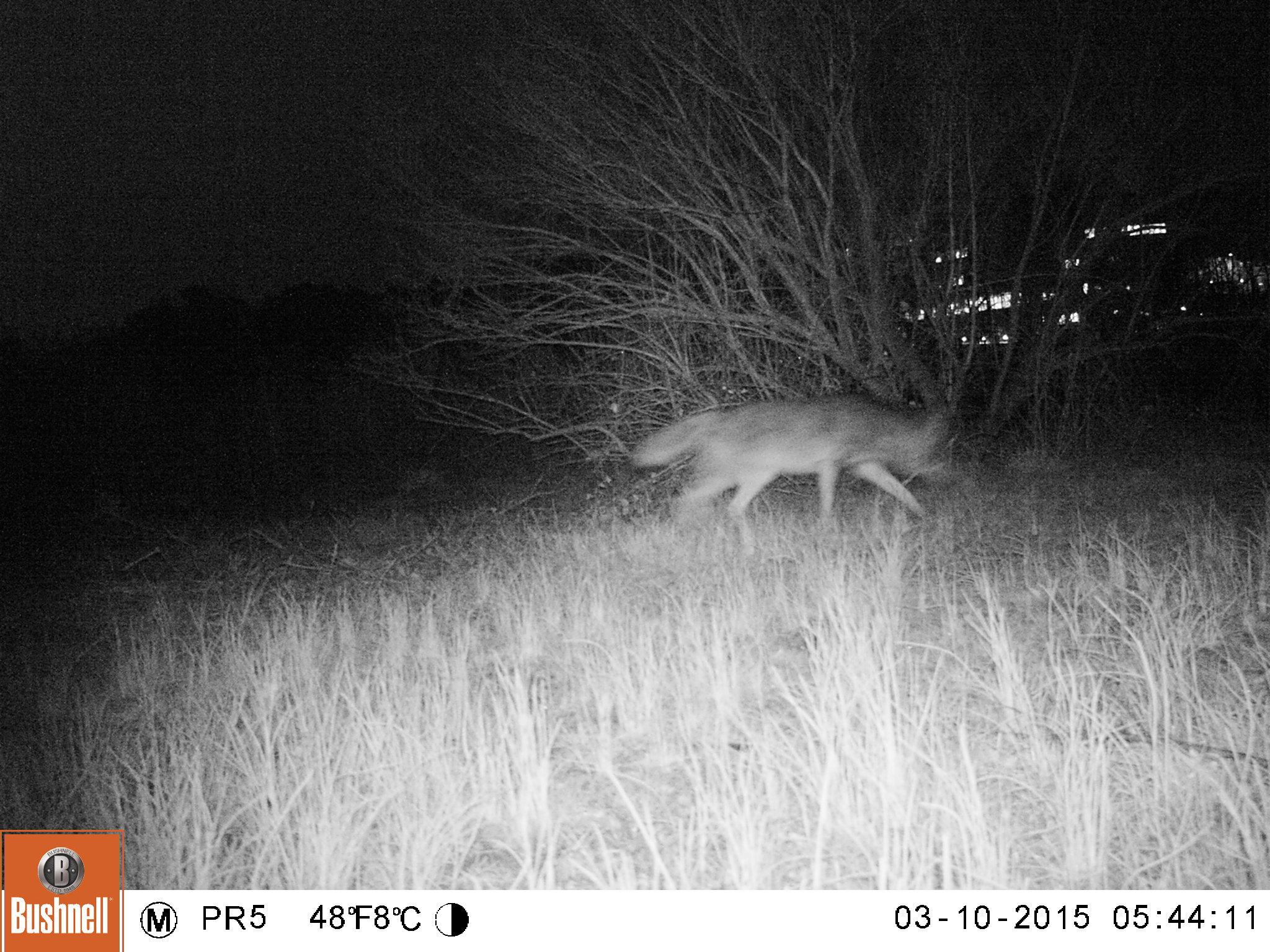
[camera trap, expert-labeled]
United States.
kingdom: Animalia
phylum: Chordata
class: Mammalia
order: Carnivora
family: Canidae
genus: Canis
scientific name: Canis latrans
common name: coyote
Coyote (Canis latrans).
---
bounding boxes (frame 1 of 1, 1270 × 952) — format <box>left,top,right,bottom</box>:
Coyote: <box>634,377,965,558</box>